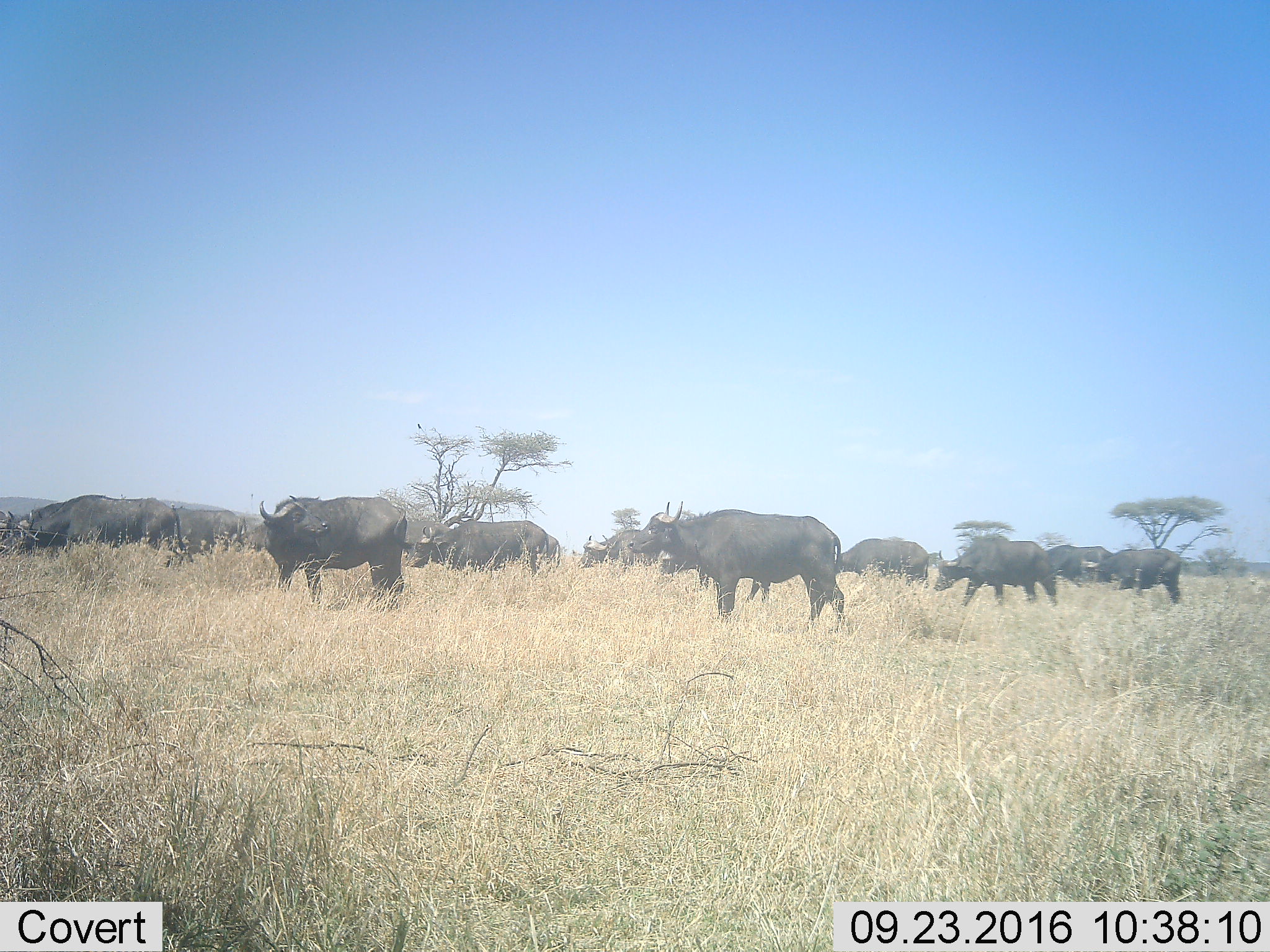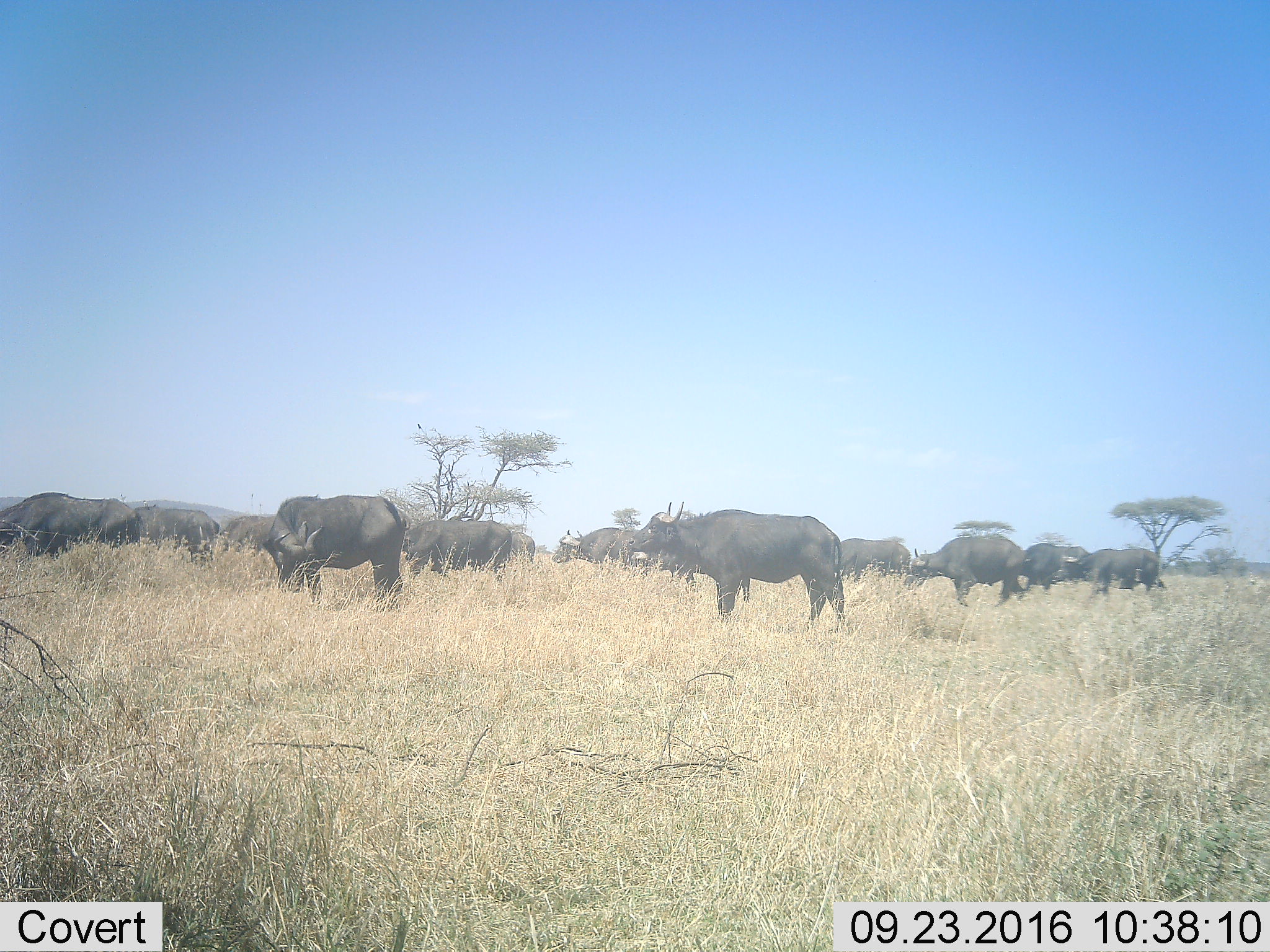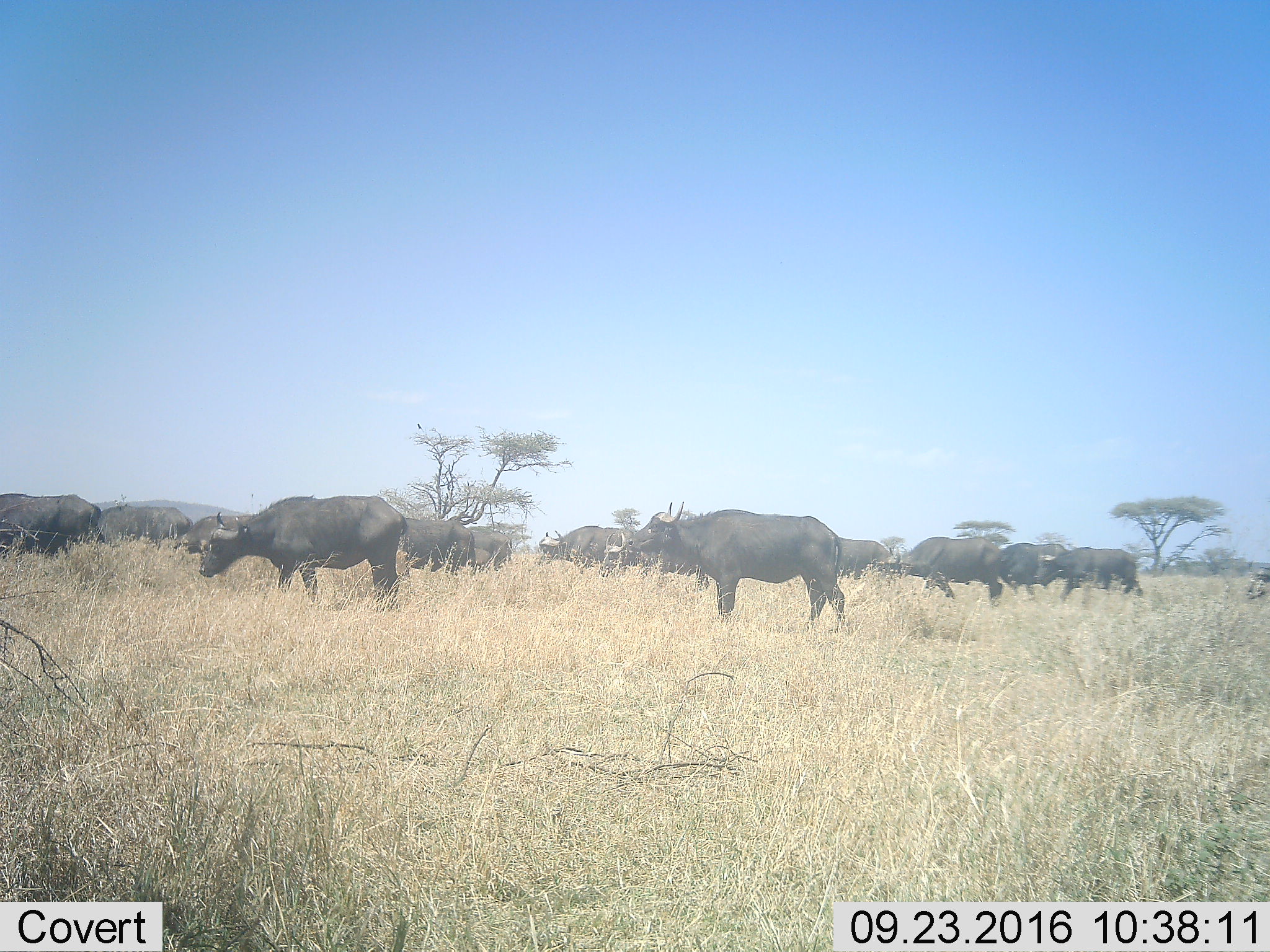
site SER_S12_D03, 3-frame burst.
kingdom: Animalia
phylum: Chordata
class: Mammalia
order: Artiodactyla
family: Bovidae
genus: Syncerus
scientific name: Syncerus caffer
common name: african buffalo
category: buffalo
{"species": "buffalo (african buffalo) (Syncerus caffer)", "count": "11-50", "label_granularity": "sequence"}